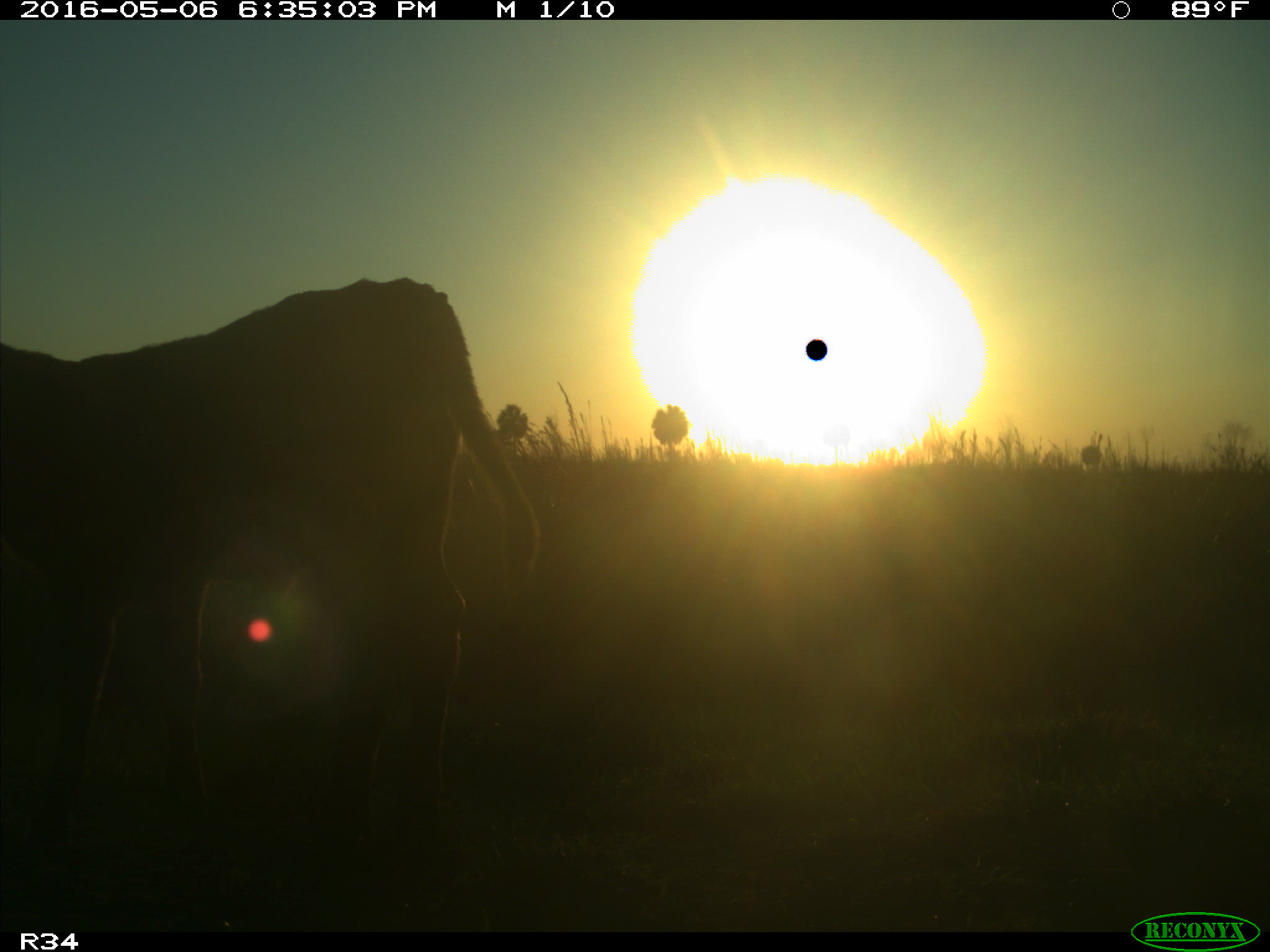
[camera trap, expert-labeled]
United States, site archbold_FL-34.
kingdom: Animalia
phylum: Chordata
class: Mammalia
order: Artiodactyla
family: Bovidae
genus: Bos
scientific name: Bos taurus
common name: domestic cow